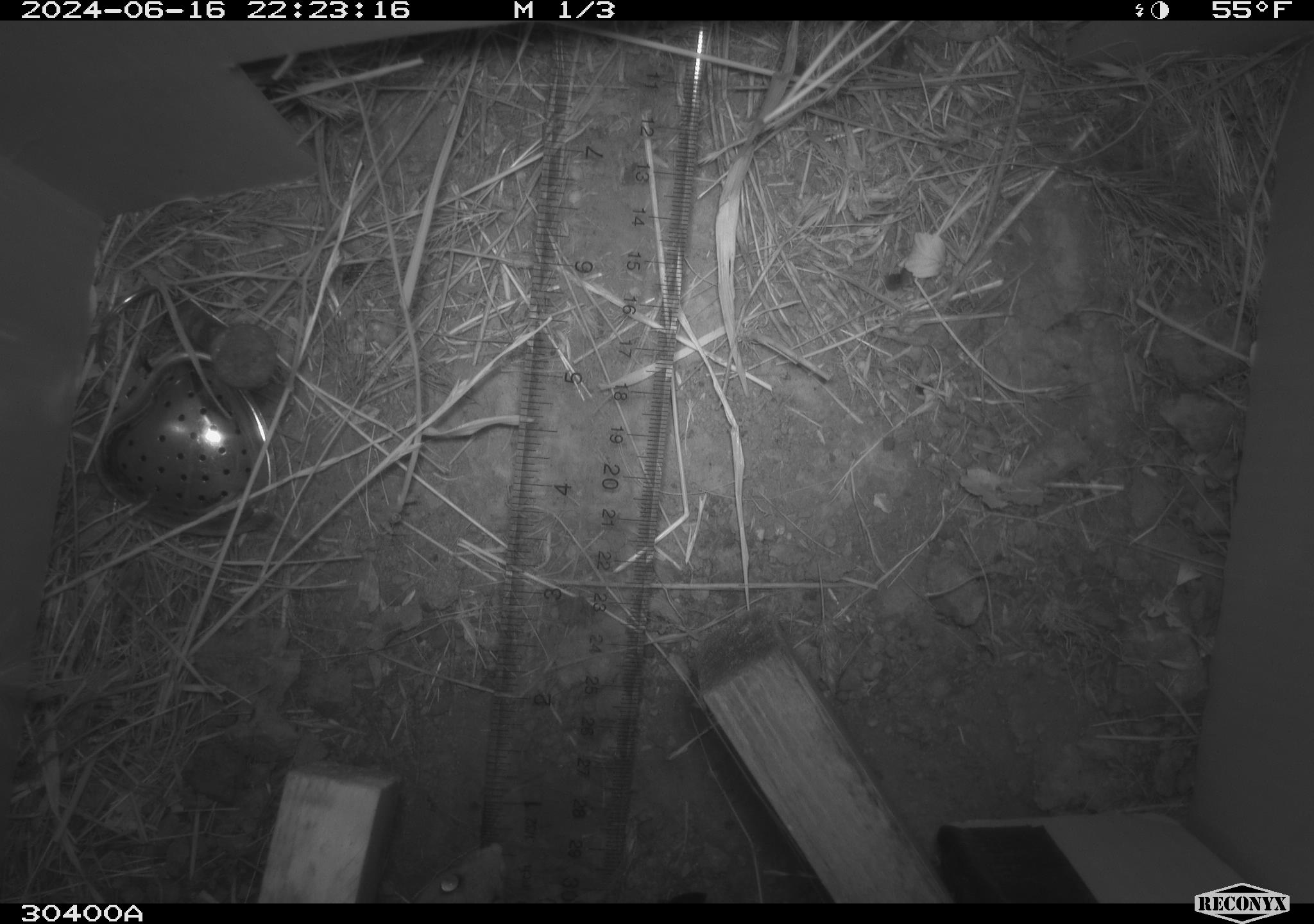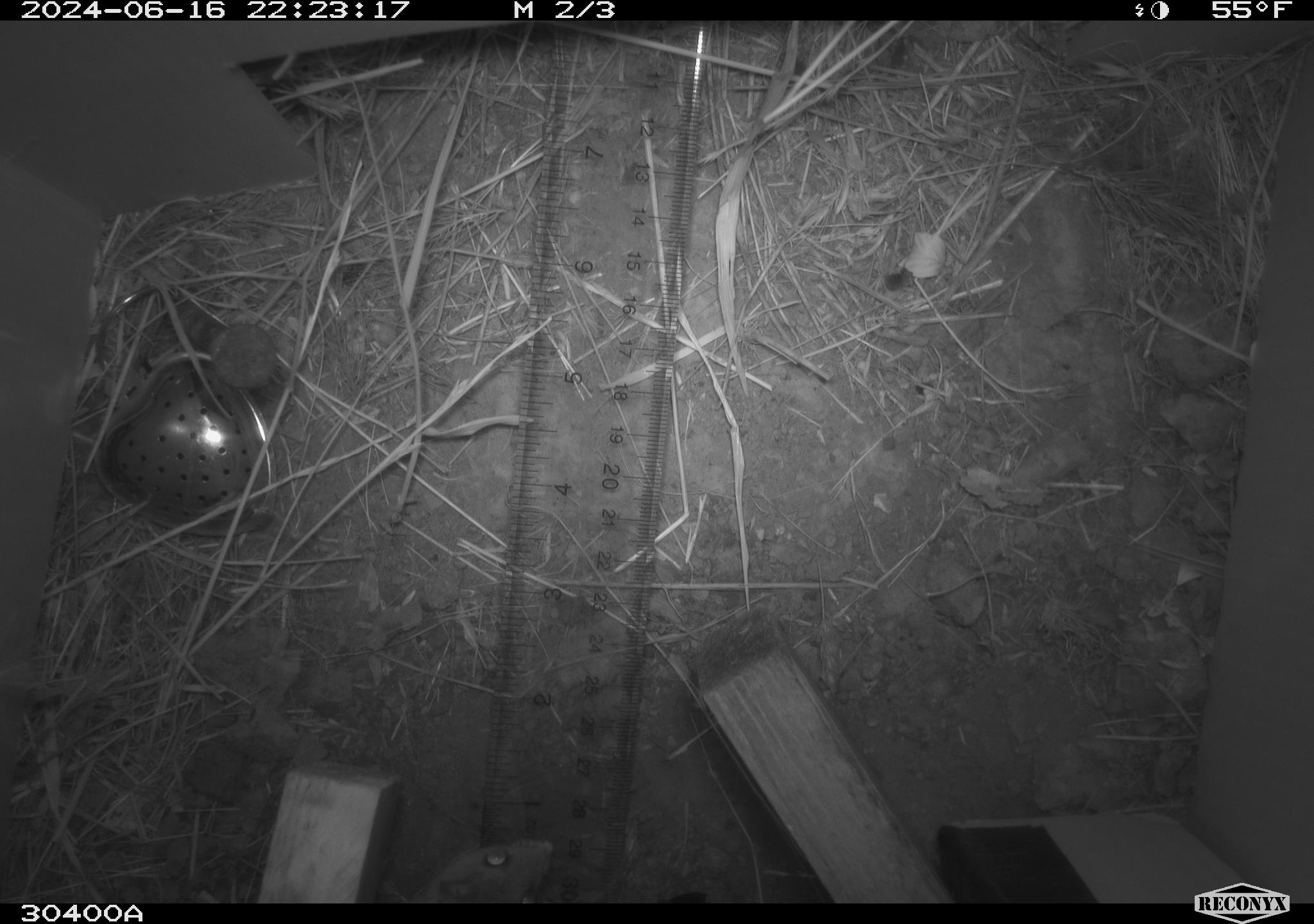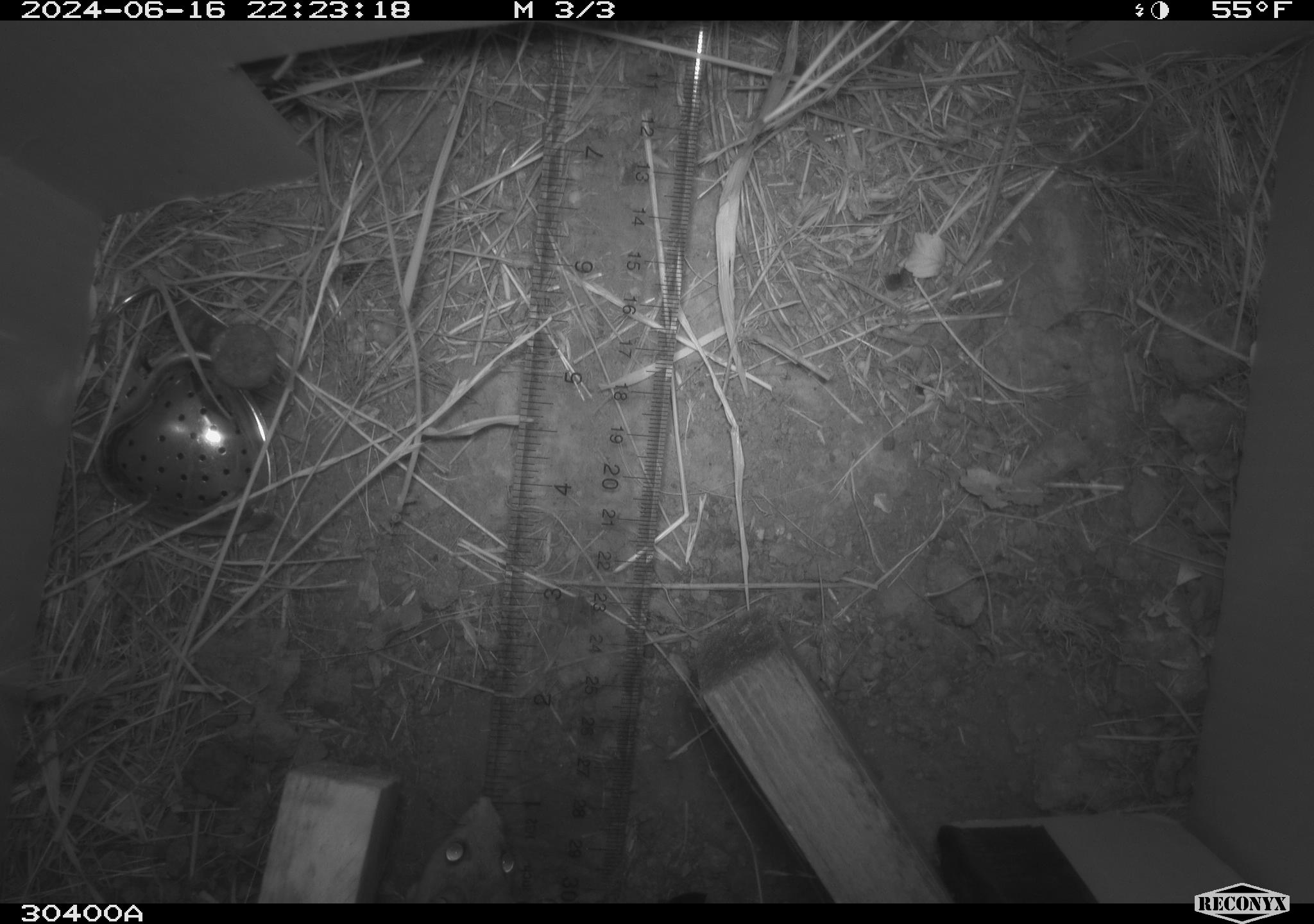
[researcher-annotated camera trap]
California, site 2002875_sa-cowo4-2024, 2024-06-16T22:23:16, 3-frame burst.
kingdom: Animalia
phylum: Chordata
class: Mammalia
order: Rodentia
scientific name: Rodentia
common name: mouse species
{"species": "mouse species (Rodentia)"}